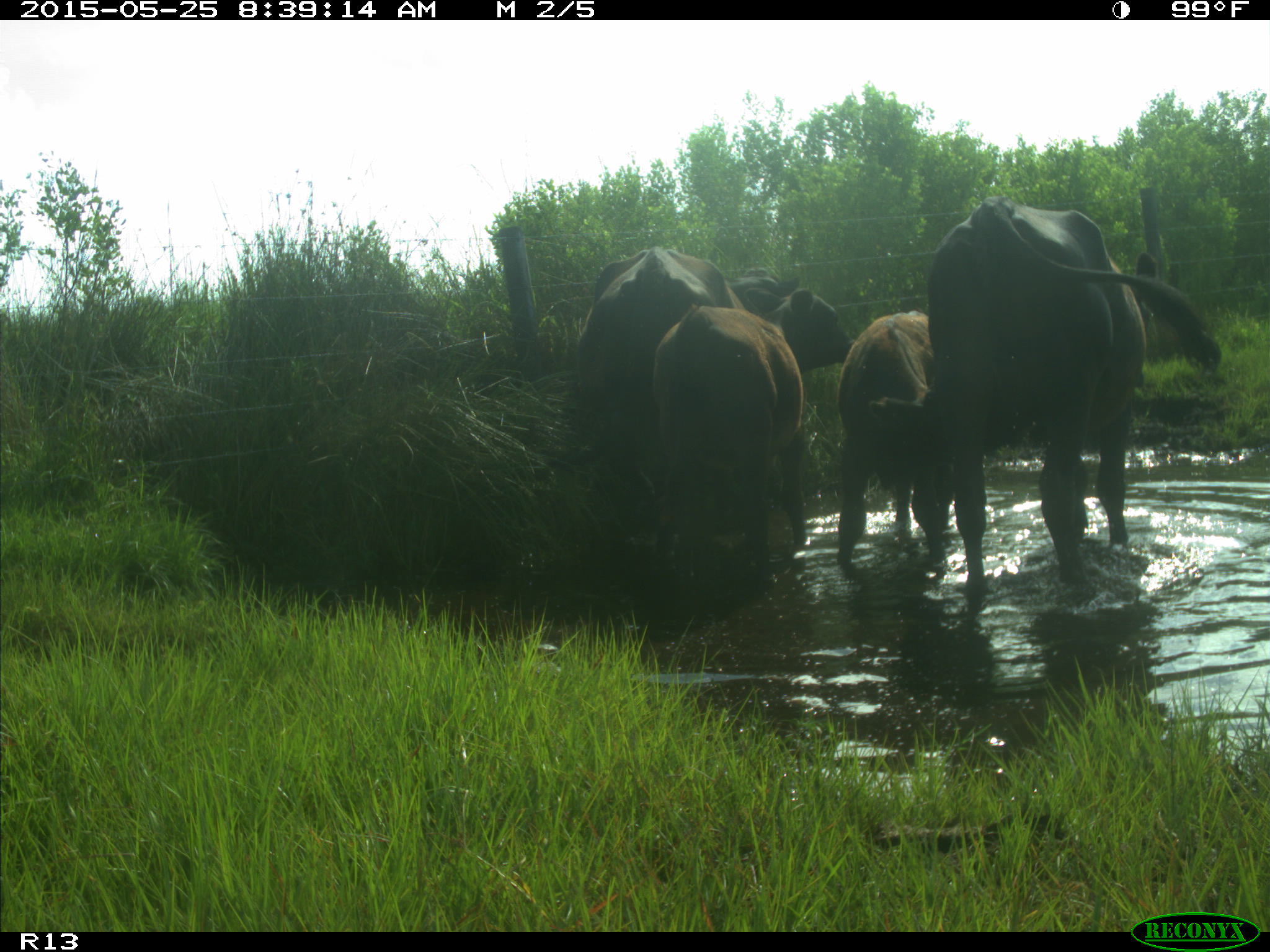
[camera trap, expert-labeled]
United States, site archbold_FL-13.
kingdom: Animalia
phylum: Chordata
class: Mammalia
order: Artiodactyla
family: Bovidae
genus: Bos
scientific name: Bos taurus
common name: domestic cow